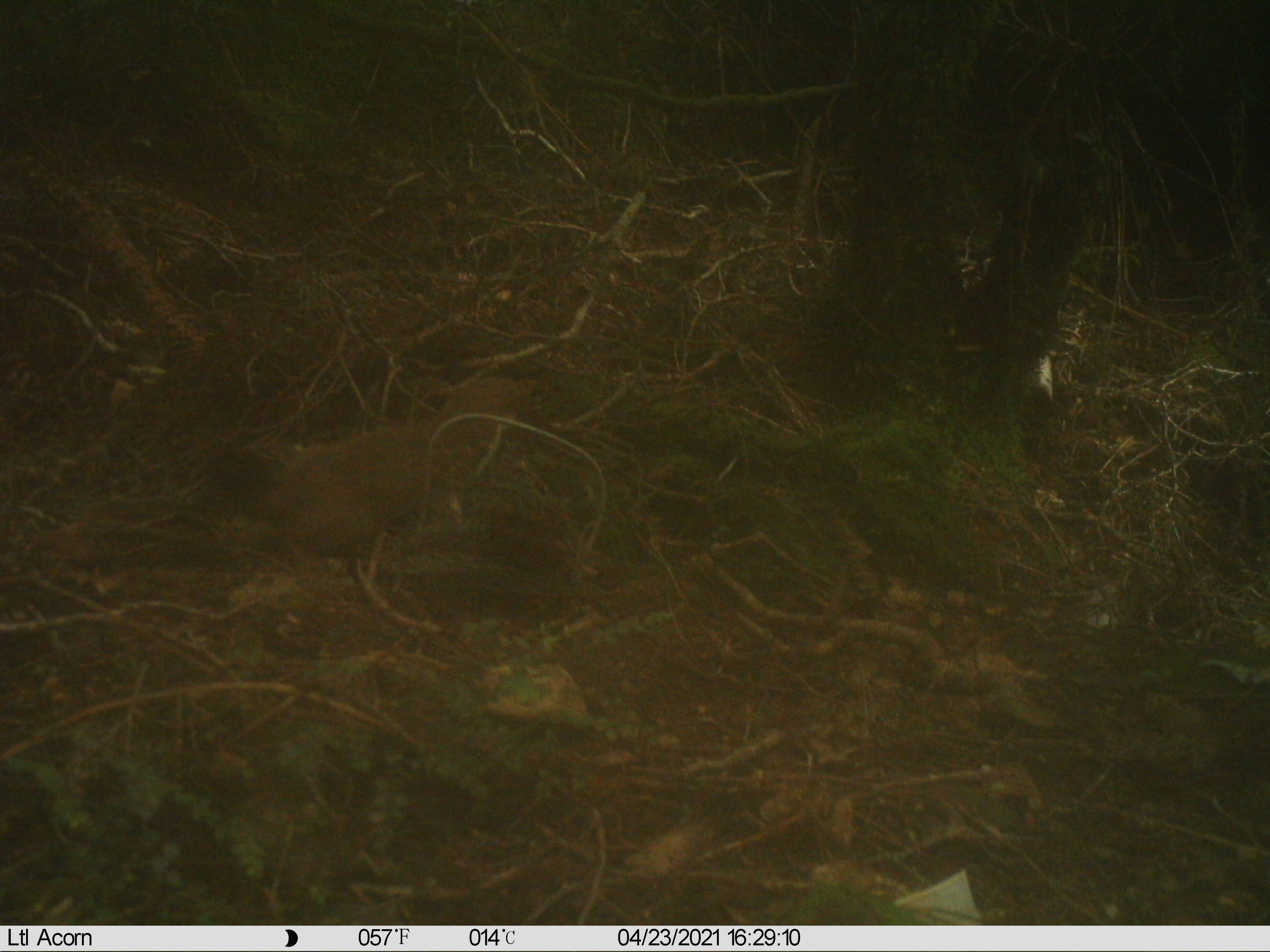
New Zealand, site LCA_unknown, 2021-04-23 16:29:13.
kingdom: Animalia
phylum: Chordata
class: Mammalia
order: Carnivora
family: Mustelidae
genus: Mustela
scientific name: Mustela erminea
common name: stoat